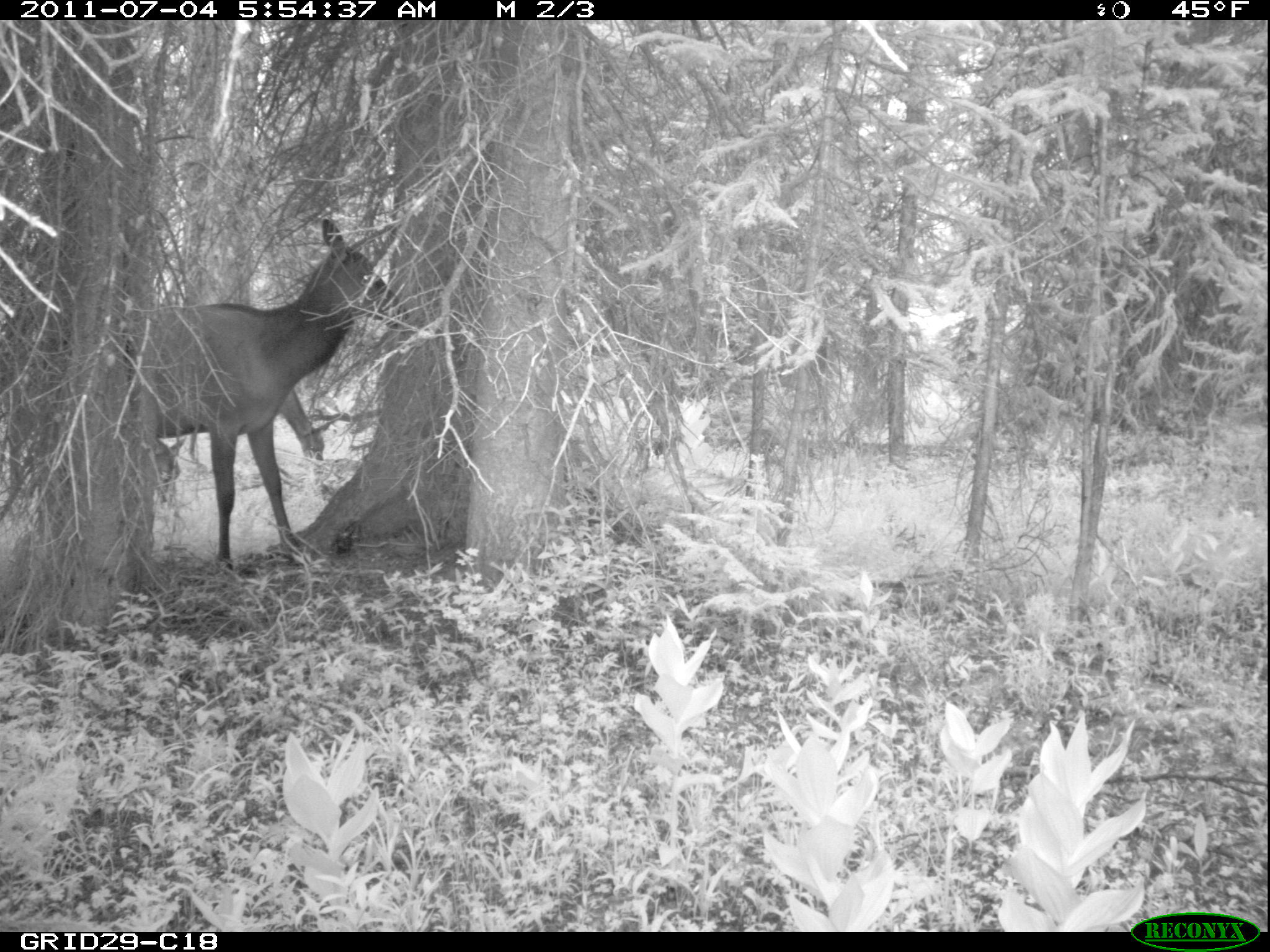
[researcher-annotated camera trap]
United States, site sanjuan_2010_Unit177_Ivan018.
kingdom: Animalia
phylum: Chordata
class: Mammalia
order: Artiodactyla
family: Cervidae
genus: Cervus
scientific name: Cervus elaphus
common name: red deer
Cervus elaphus (red deer).